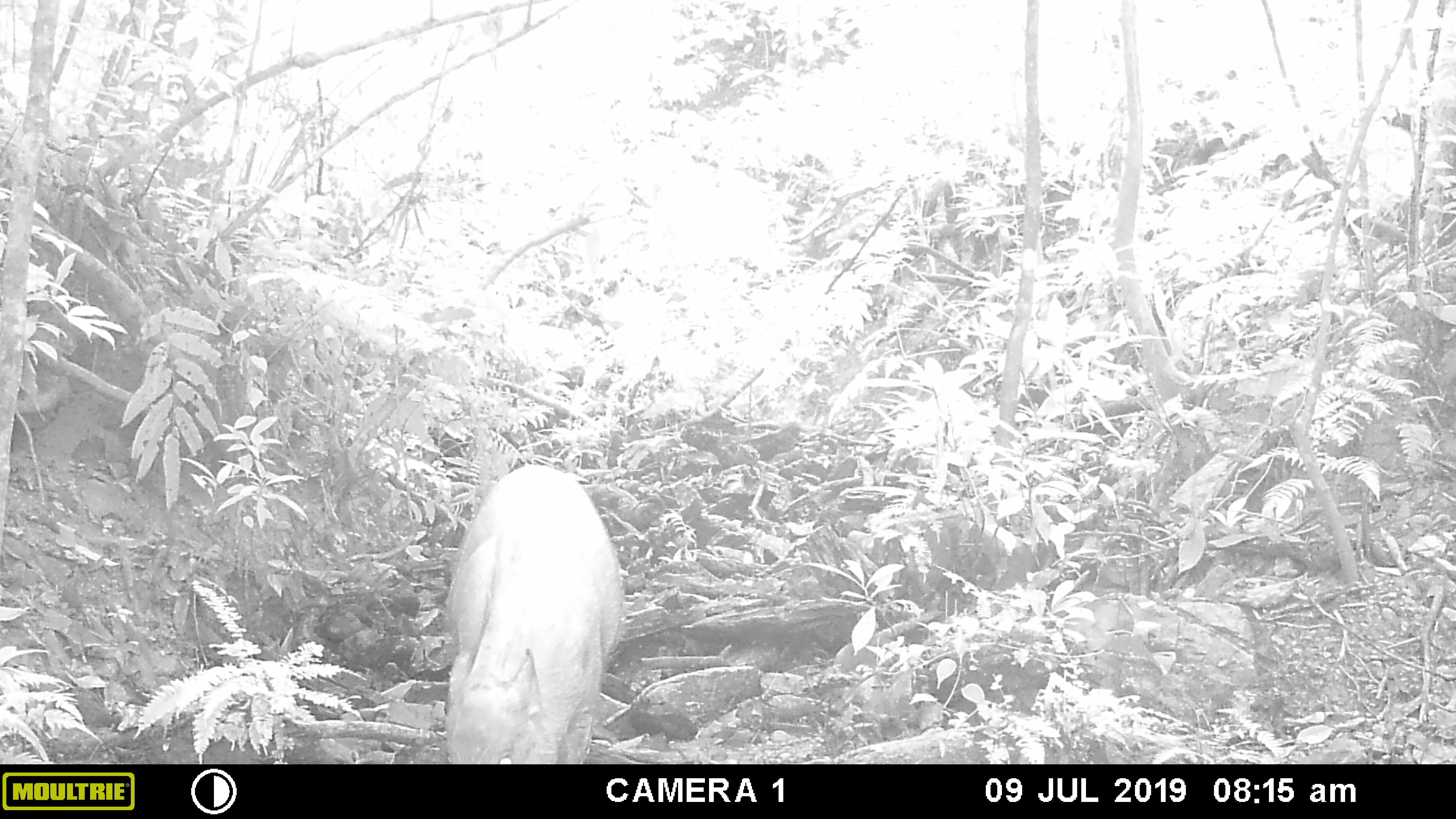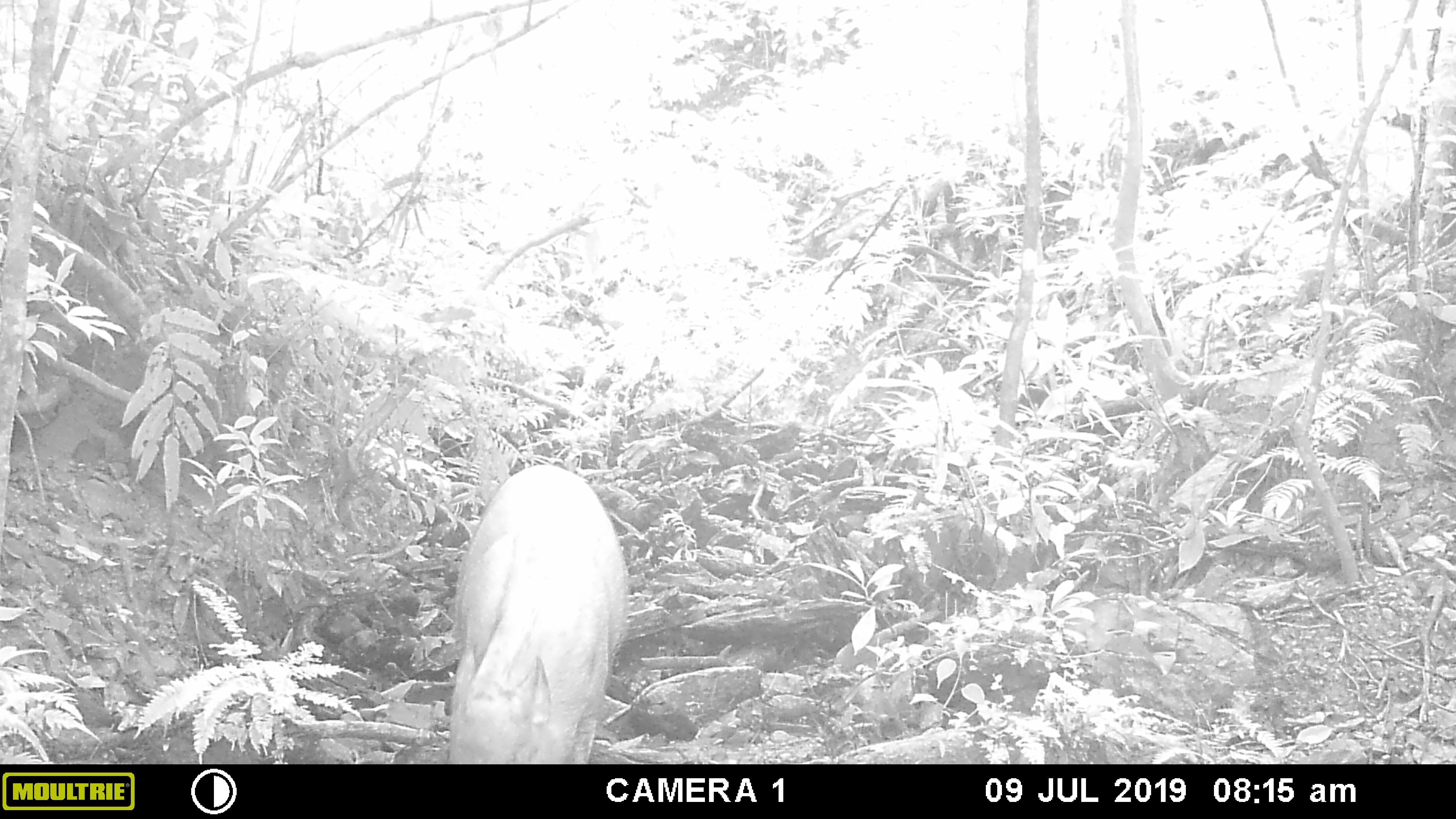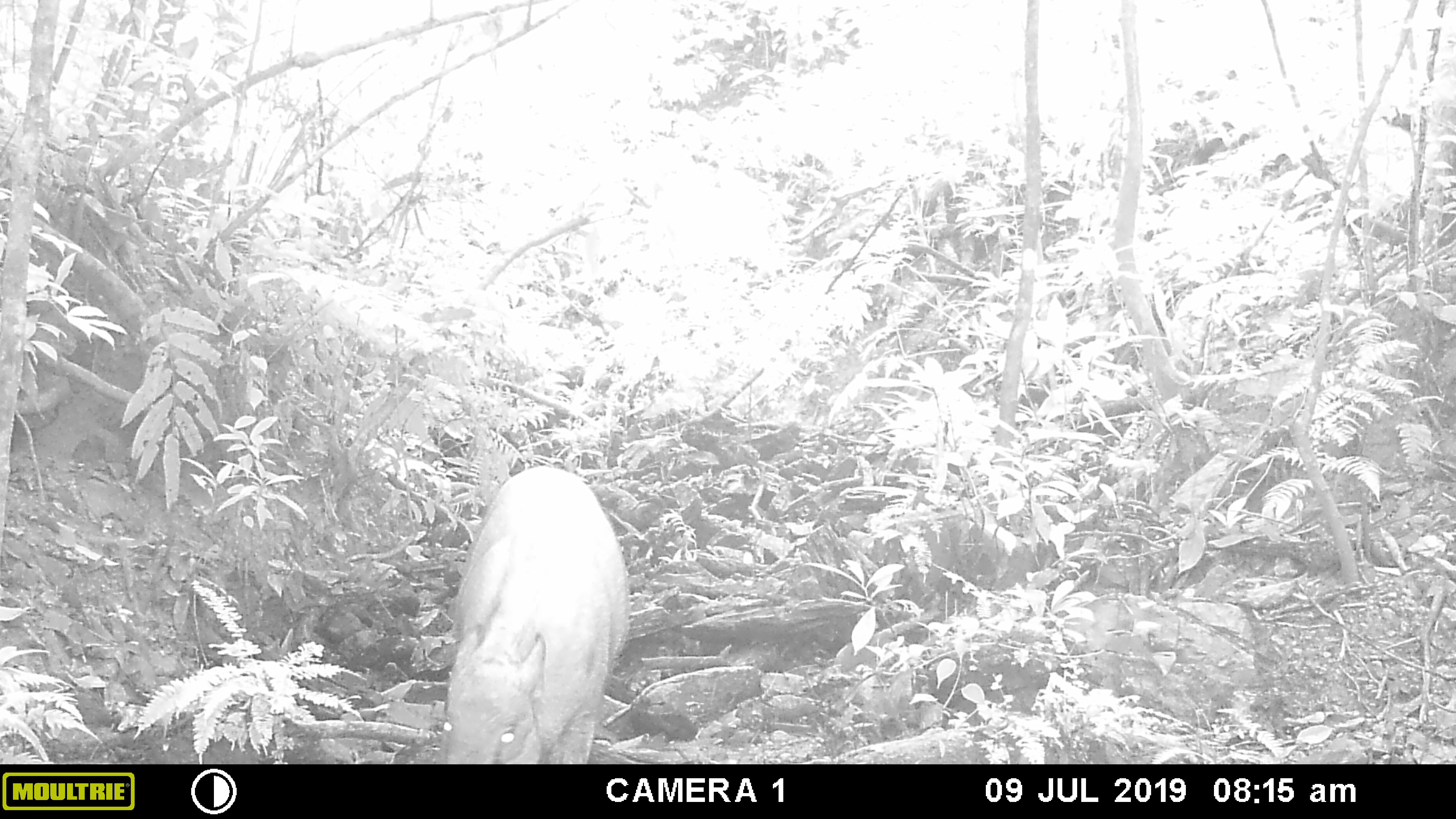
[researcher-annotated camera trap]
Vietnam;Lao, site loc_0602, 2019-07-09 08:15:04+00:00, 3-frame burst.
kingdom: Animalia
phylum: Chordata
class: Mammalia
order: Artiodactyla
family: Suidae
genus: Sus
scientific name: Sus scrofa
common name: eurasian wild pig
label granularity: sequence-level